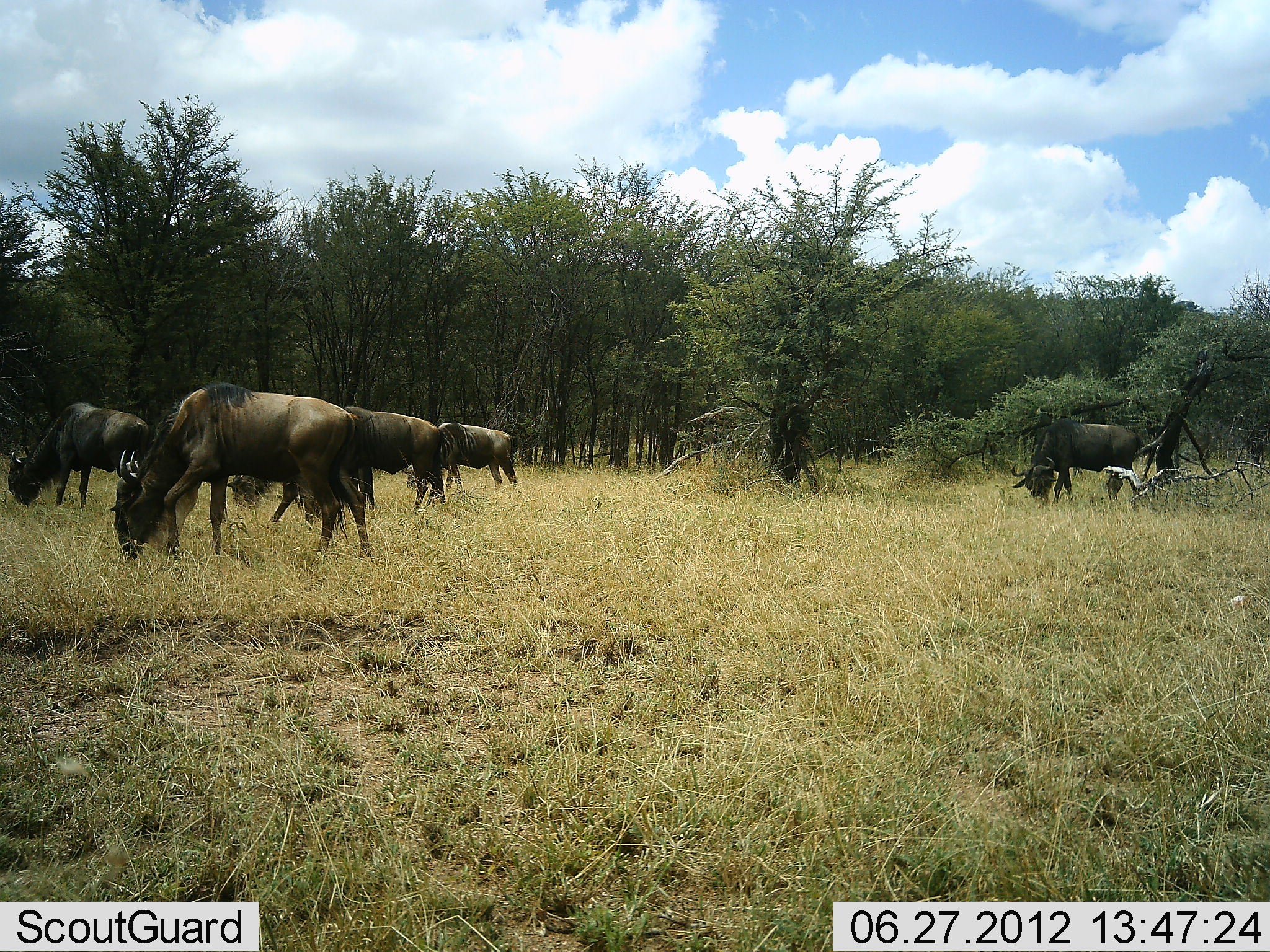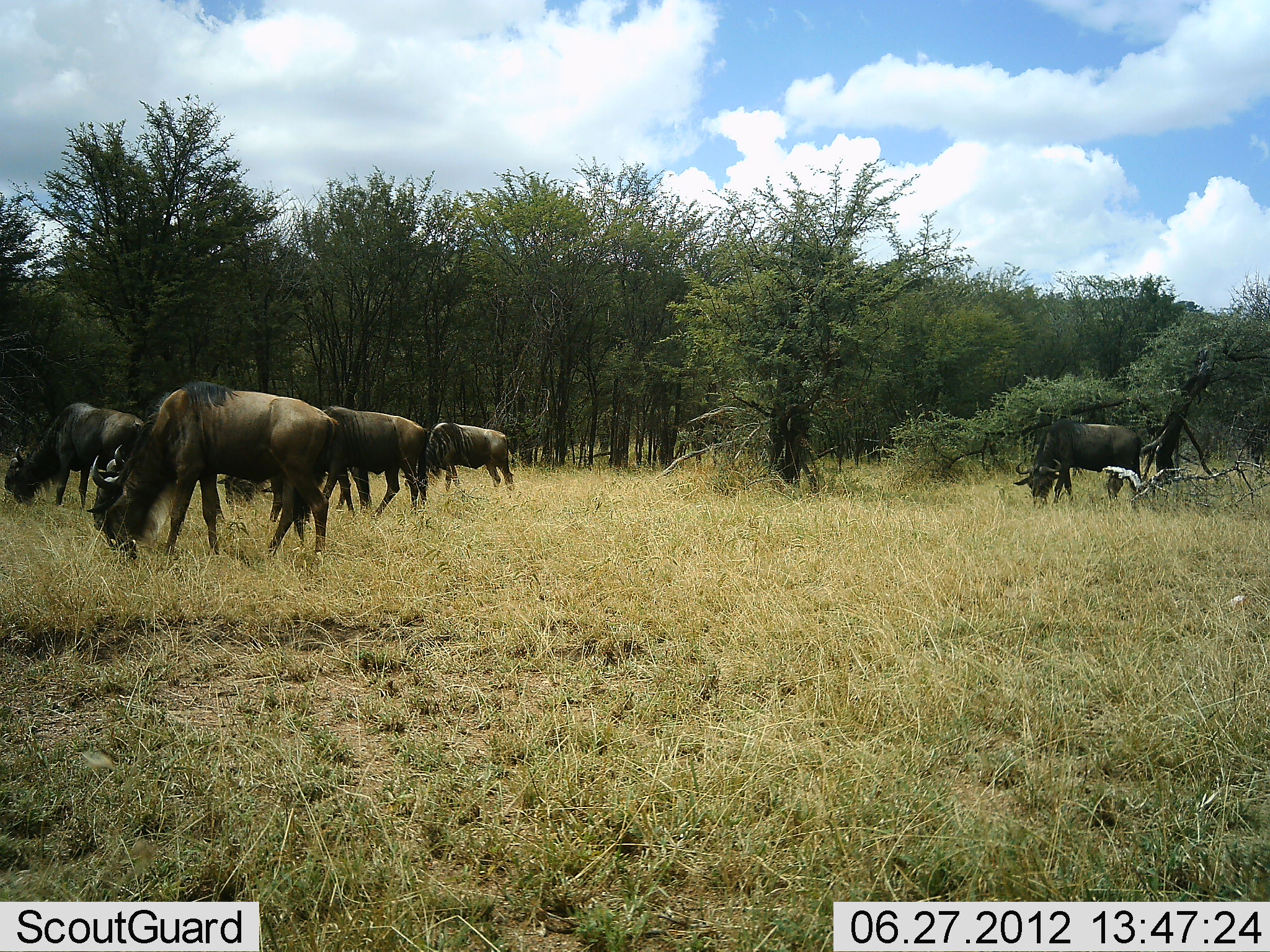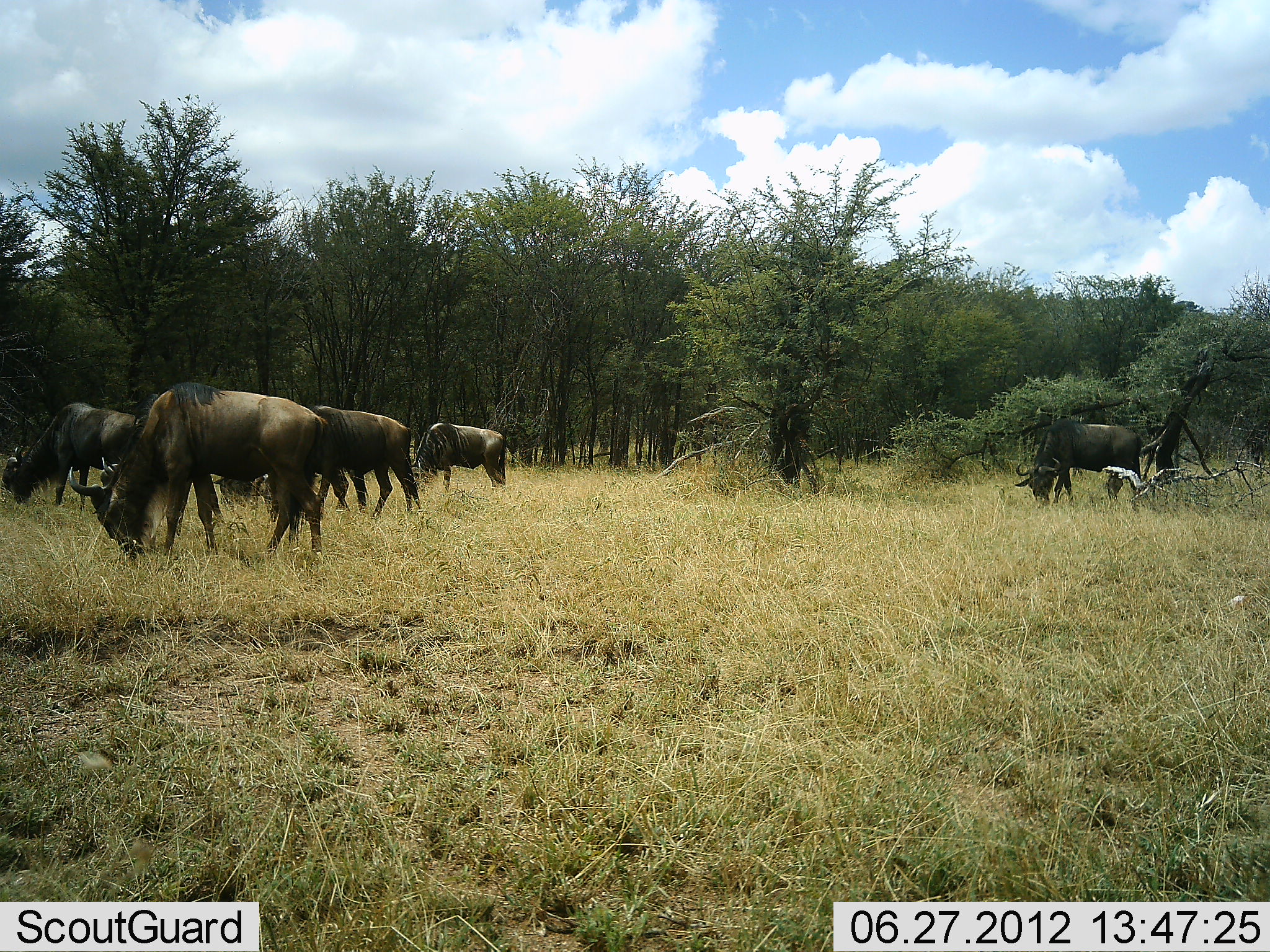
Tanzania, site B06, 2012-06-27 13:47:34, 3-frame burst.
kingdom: Animalia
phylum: Chordata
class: Mammalia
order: Artiodactyla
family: Bovidae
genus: Connochaetes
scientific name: Connochaetes taurinus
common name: blue wildebeest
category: wildebeest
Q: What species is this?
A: Wildebeest (blue wildebeest) (Connochaetes taurinus).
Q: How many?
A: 6.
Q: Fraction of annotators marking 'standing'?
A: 10%.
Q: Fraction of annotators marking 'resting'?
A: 0%.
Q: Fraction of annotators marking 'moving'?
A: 0%.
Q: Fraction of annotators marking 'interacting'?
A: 0%.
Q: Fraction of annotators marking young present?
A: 0%.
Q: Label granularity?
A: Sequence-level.